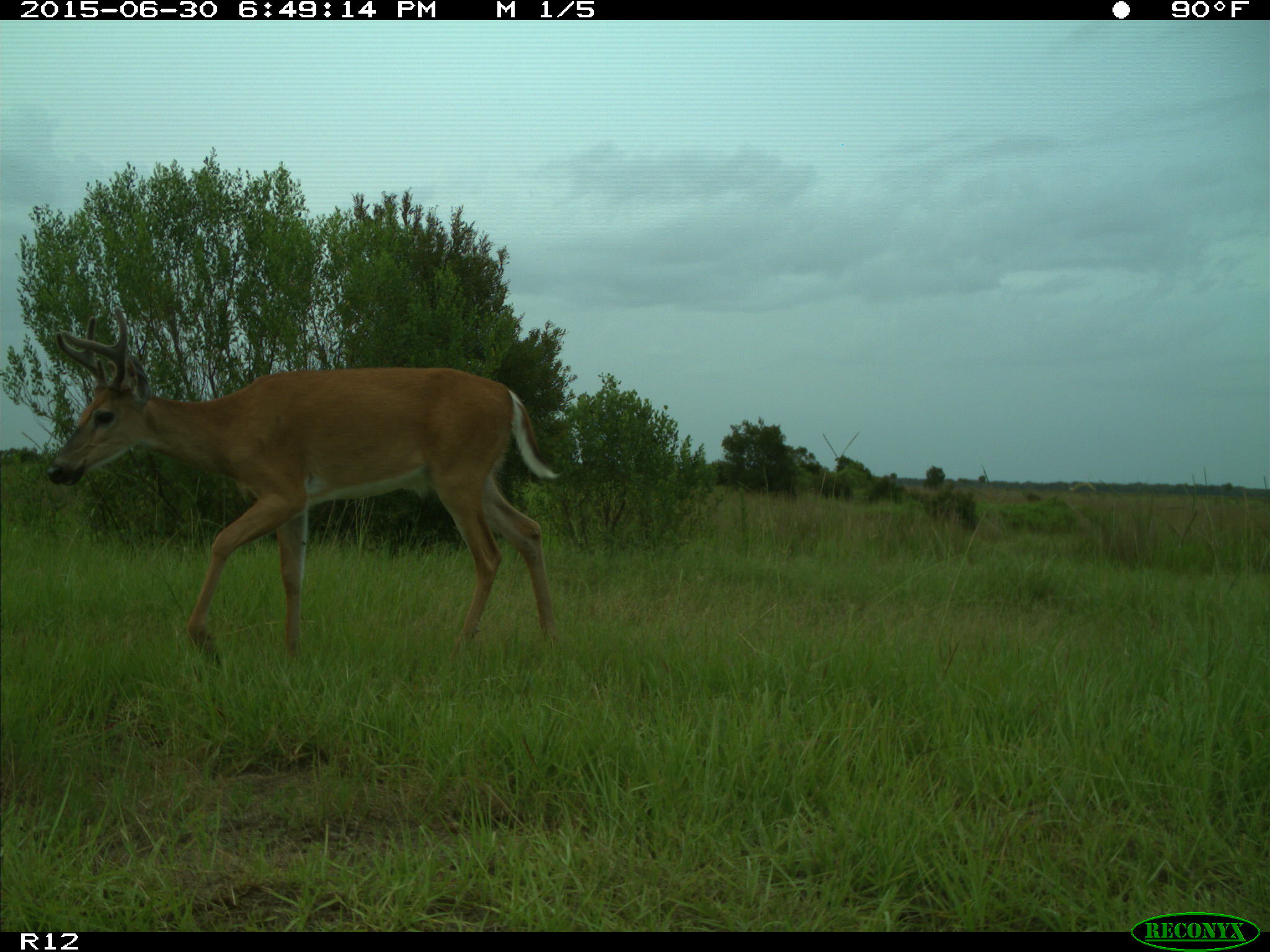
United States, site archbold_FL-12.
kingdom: Animalia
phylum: Chordata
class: Mammalia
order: Artiodactyla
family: Cervidae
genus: Odocoileus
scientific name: Odocoileus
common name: deer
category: unidentified deer